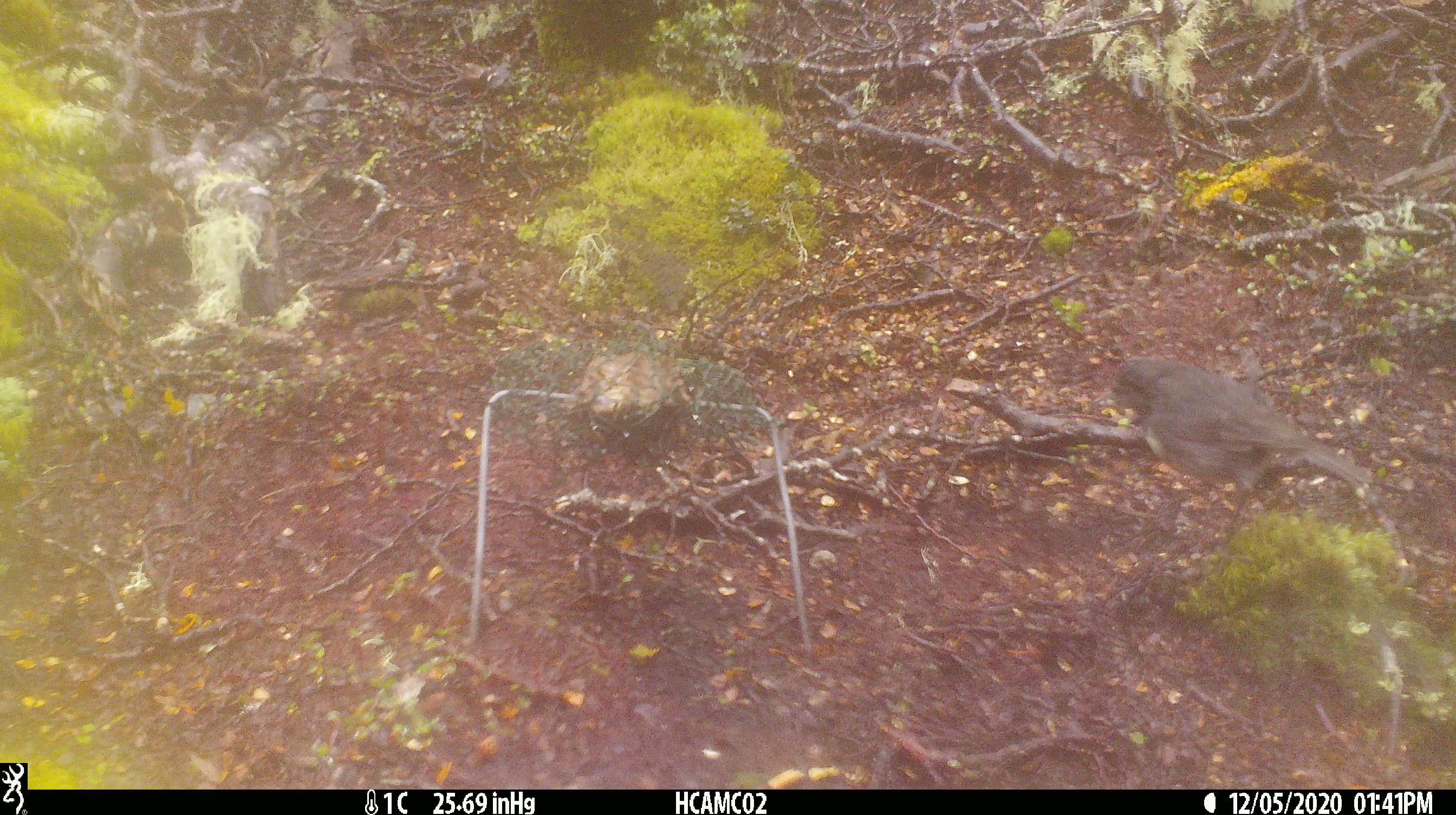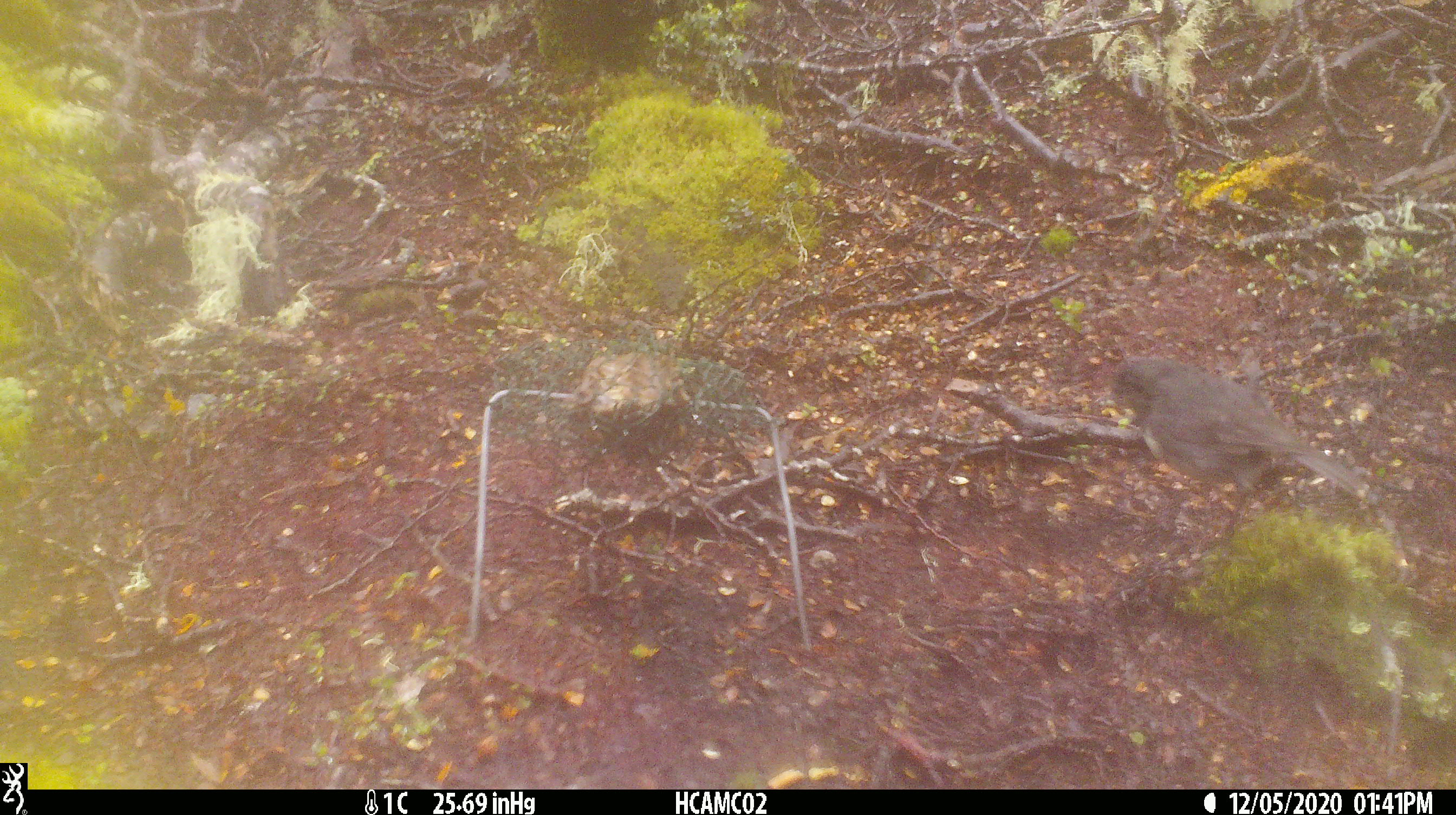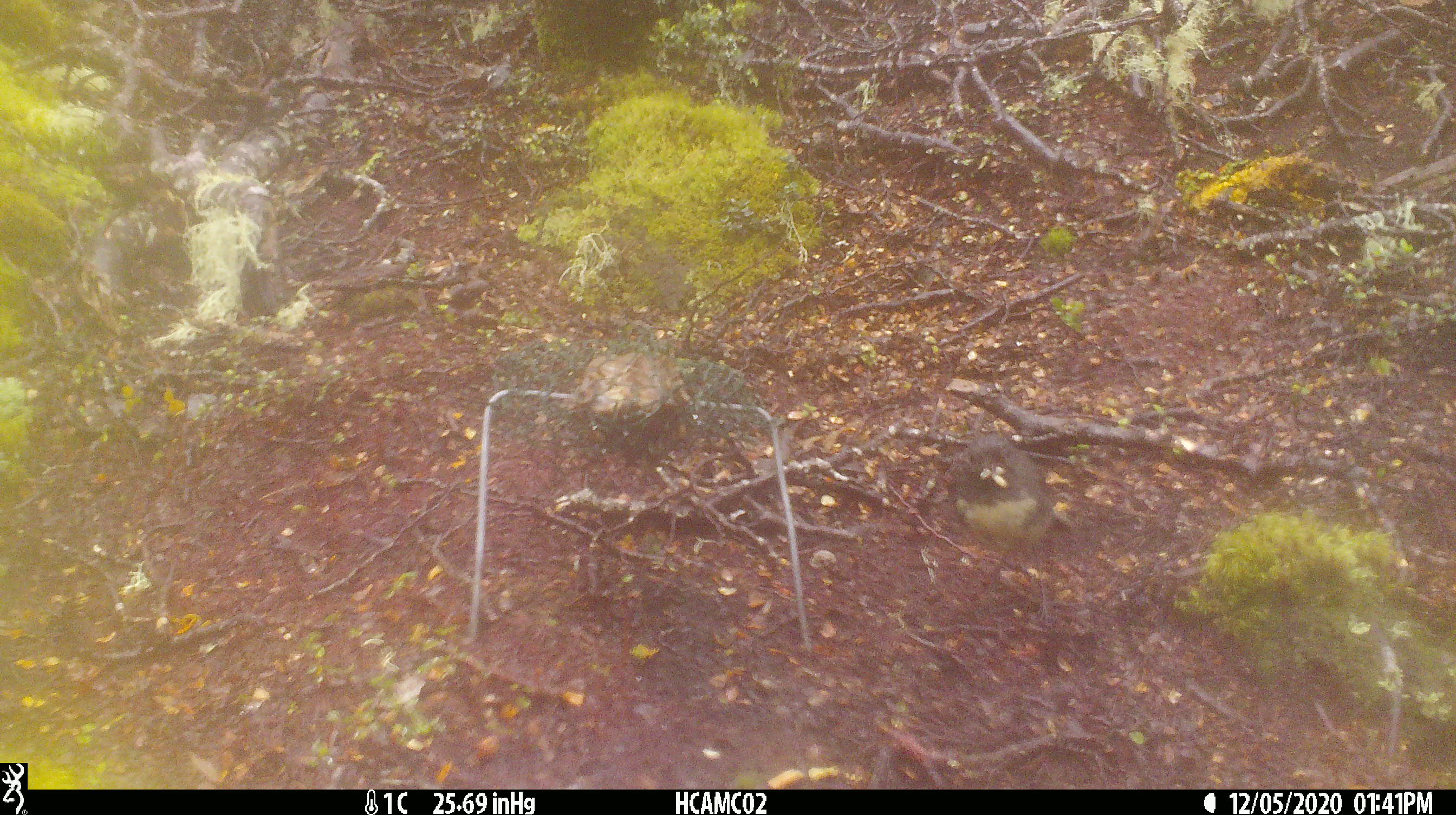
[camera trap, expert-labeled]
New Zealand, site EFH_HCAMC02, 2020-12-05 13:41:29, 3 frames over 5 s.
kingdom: Animalia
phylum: Chordata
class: Aves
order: Passeriformes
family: Petroicidae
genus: Petroica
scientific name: Petroica australis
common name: new zealand robin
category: robin